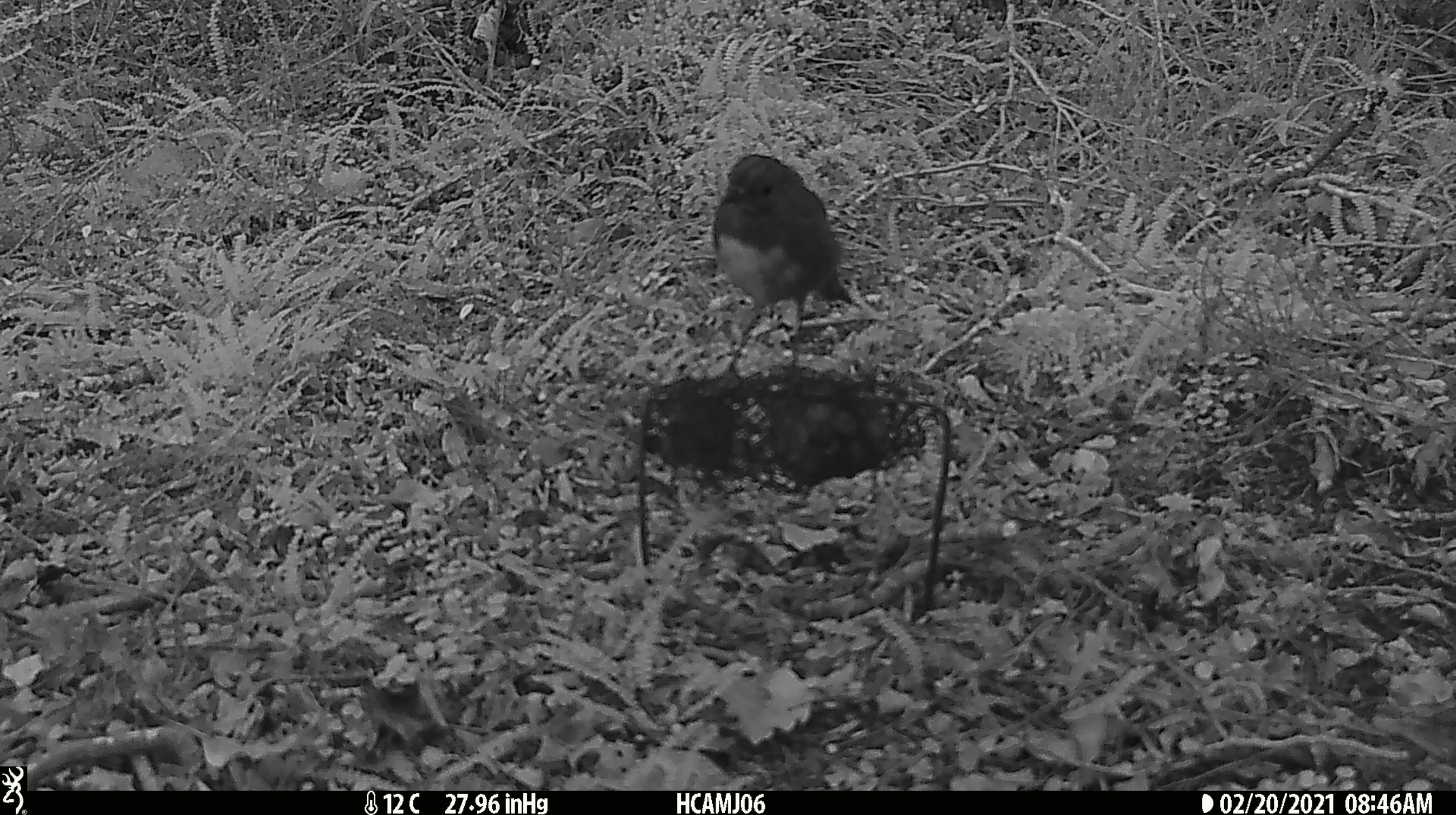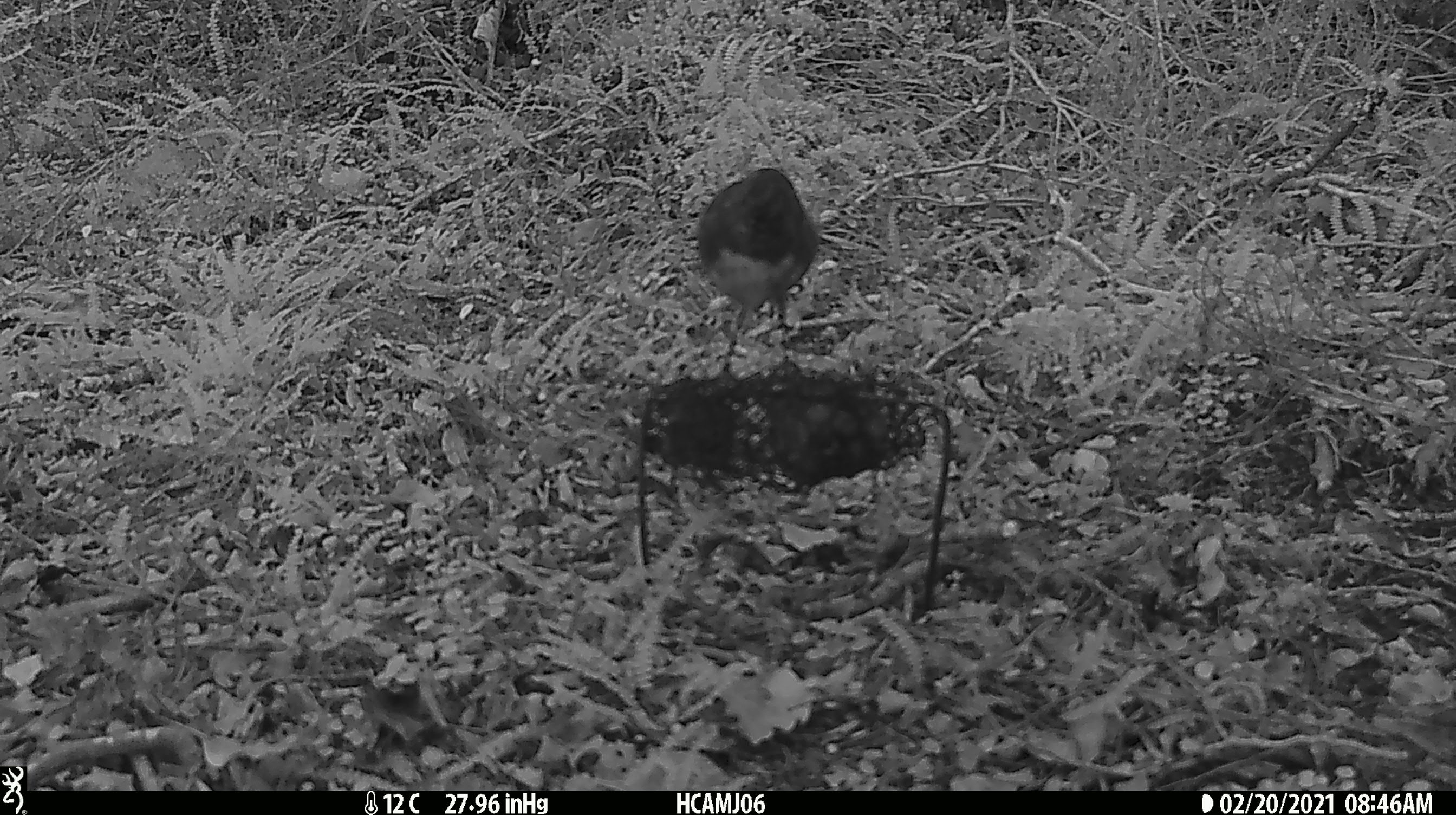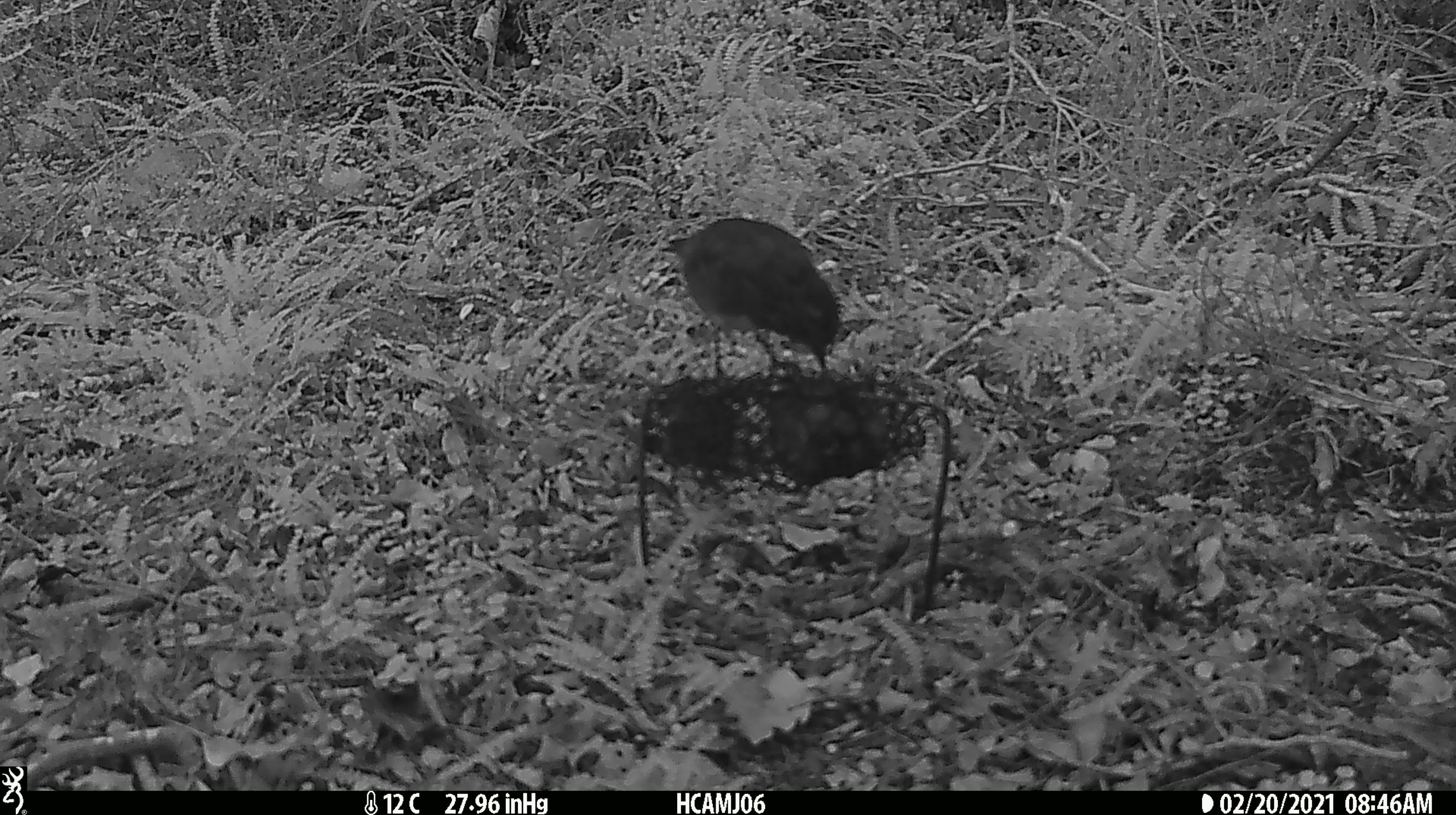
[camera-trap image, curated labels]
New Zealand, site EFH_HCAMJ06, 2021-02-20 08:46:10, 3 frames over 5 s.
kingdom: Animalia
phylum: Chordata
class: Aves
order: Passeriformes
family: Petroicidae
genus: Petroica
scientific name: Petroica australis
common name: new zealand robin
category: robin